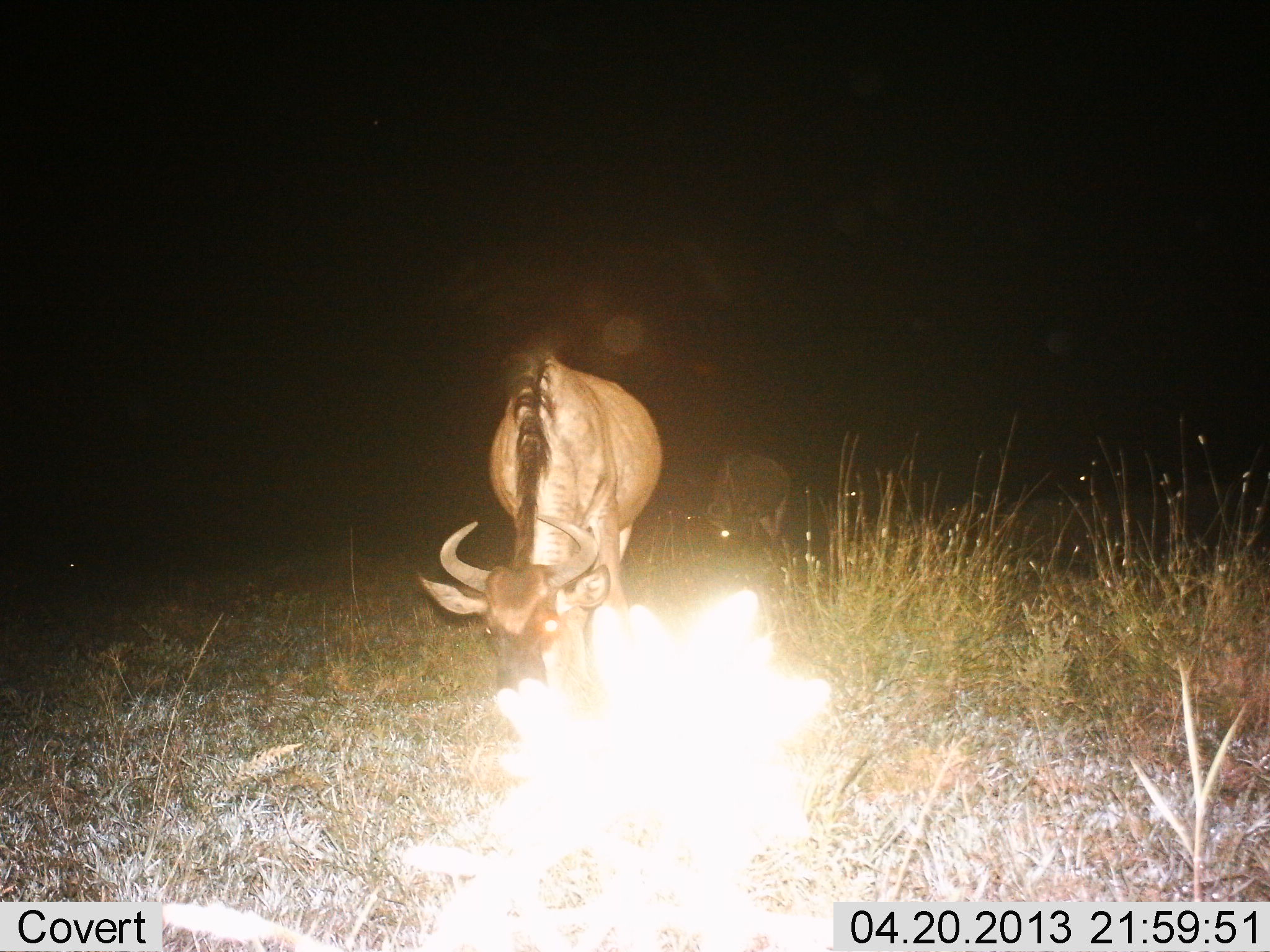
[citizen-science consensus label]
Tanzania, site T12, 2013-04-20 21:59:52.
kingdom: Animalia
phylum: Chordata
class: Mammalia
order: Artiodactyla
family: Bovidae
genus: Connochaetes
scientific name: Connochaetes taurinus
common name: blue wildebeest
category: wildebeest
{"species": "wildebeest (blue wildebeest) (Connochaetes taurinus)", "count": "2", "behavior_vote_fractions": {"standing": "43%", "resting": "0%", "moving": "9%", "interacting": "0%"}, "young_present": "4%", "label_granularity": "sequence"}